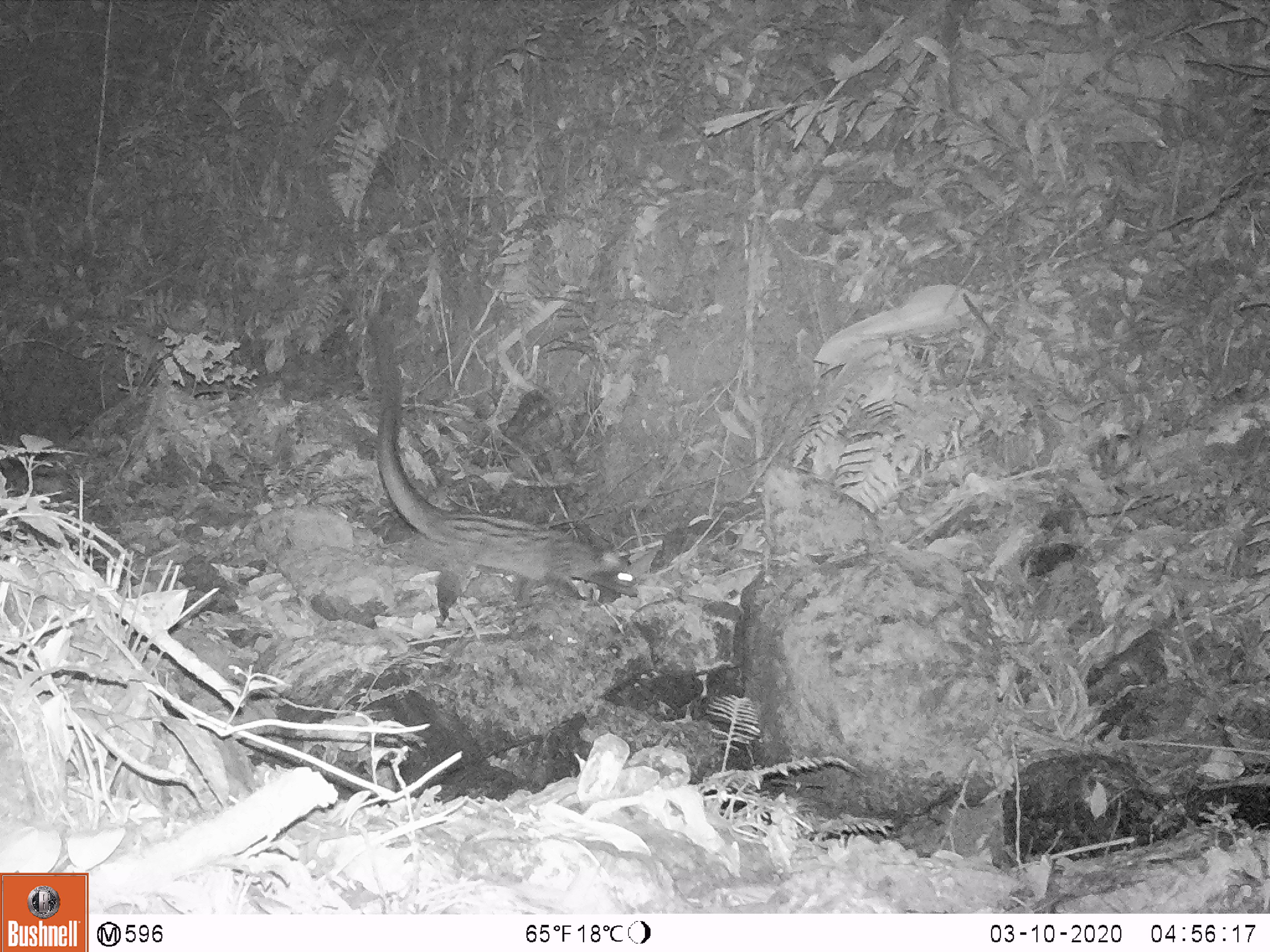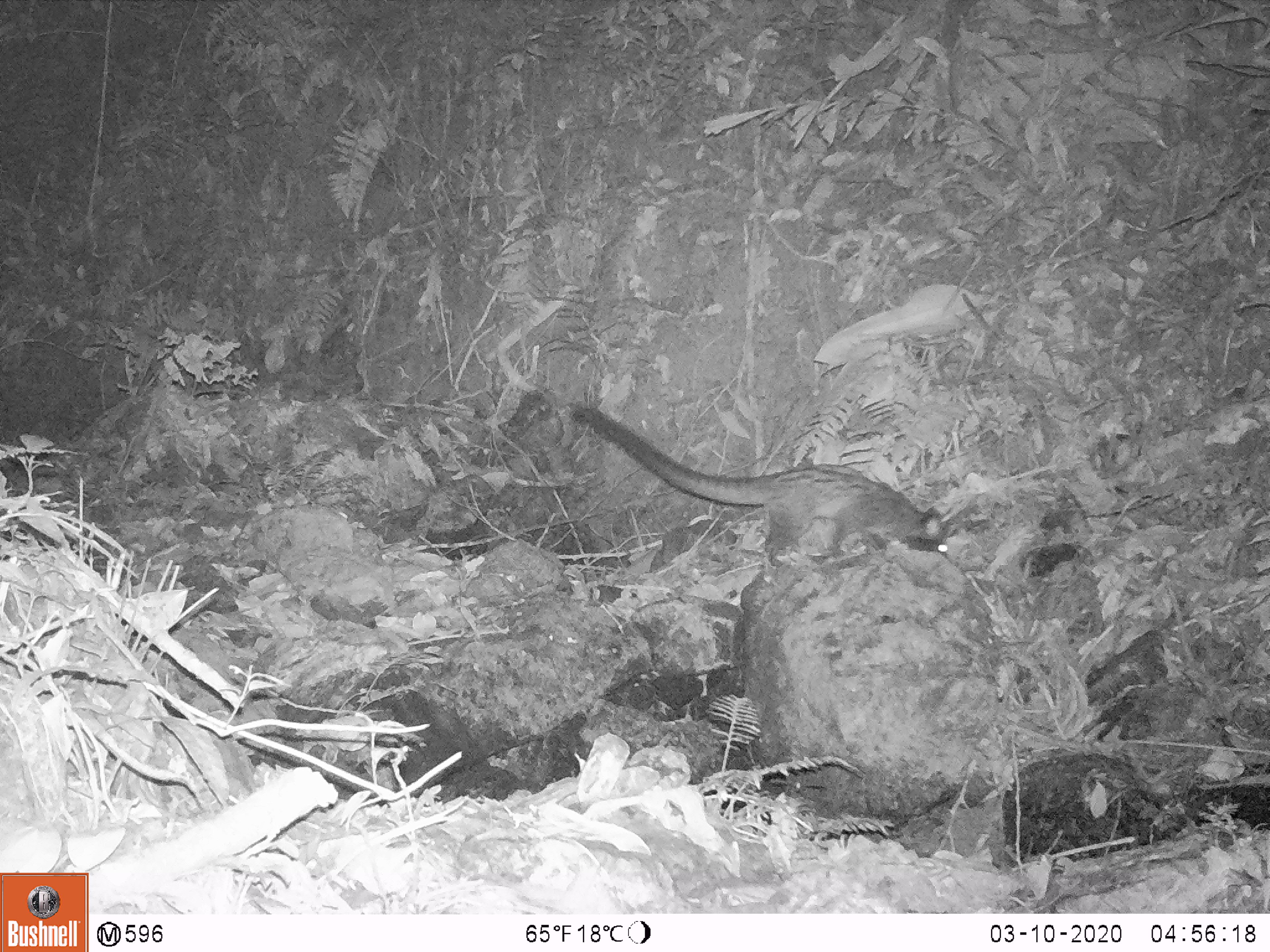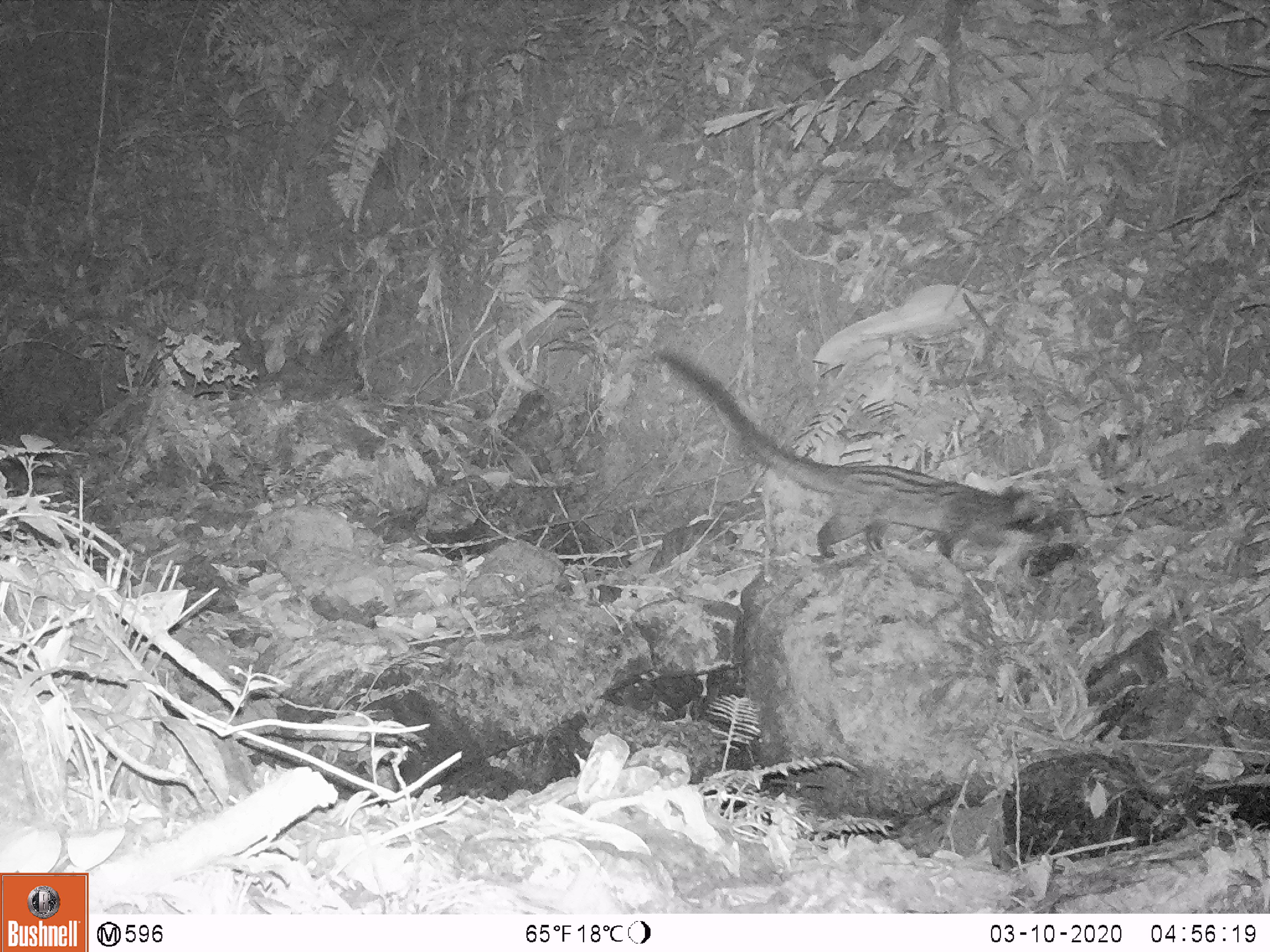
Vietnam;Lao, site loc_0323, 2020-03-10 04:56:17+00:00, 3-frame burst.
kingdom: Animalia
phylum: Chordata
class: Mammalia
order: Carnivora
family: Viverridae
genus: Paradoxurus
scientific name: Paradoxurus hermaphroditus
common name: common palm civet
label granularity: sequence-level